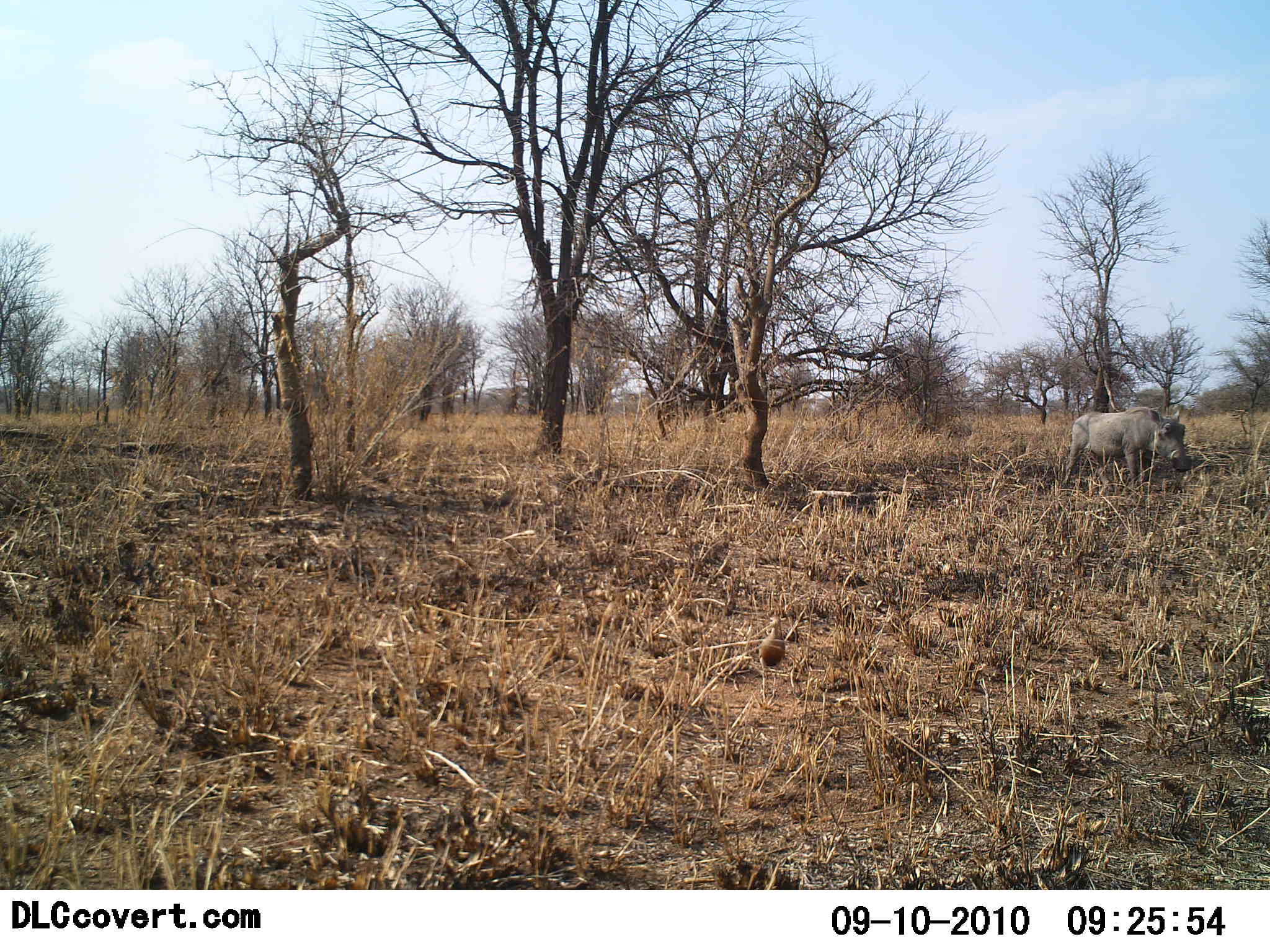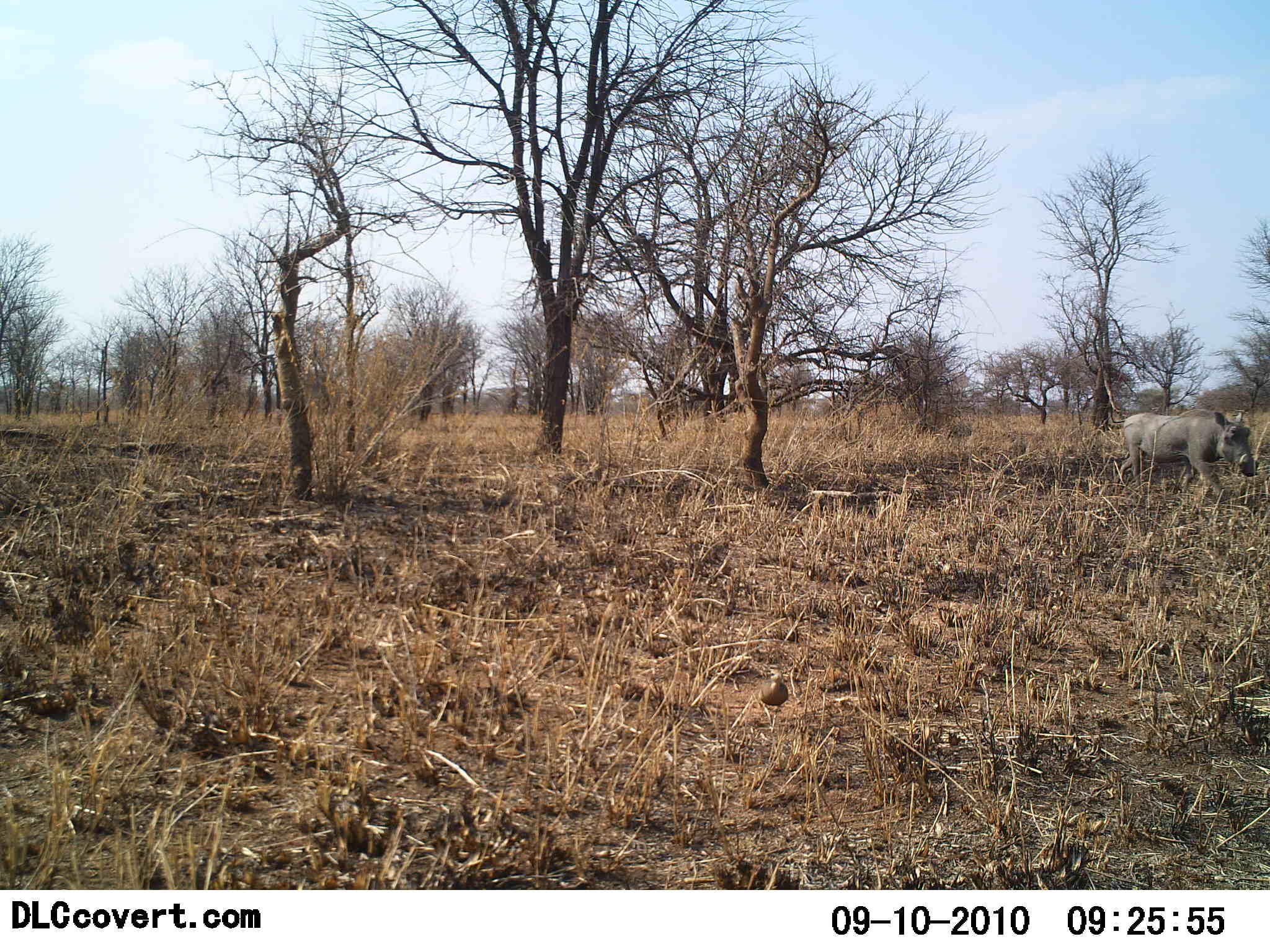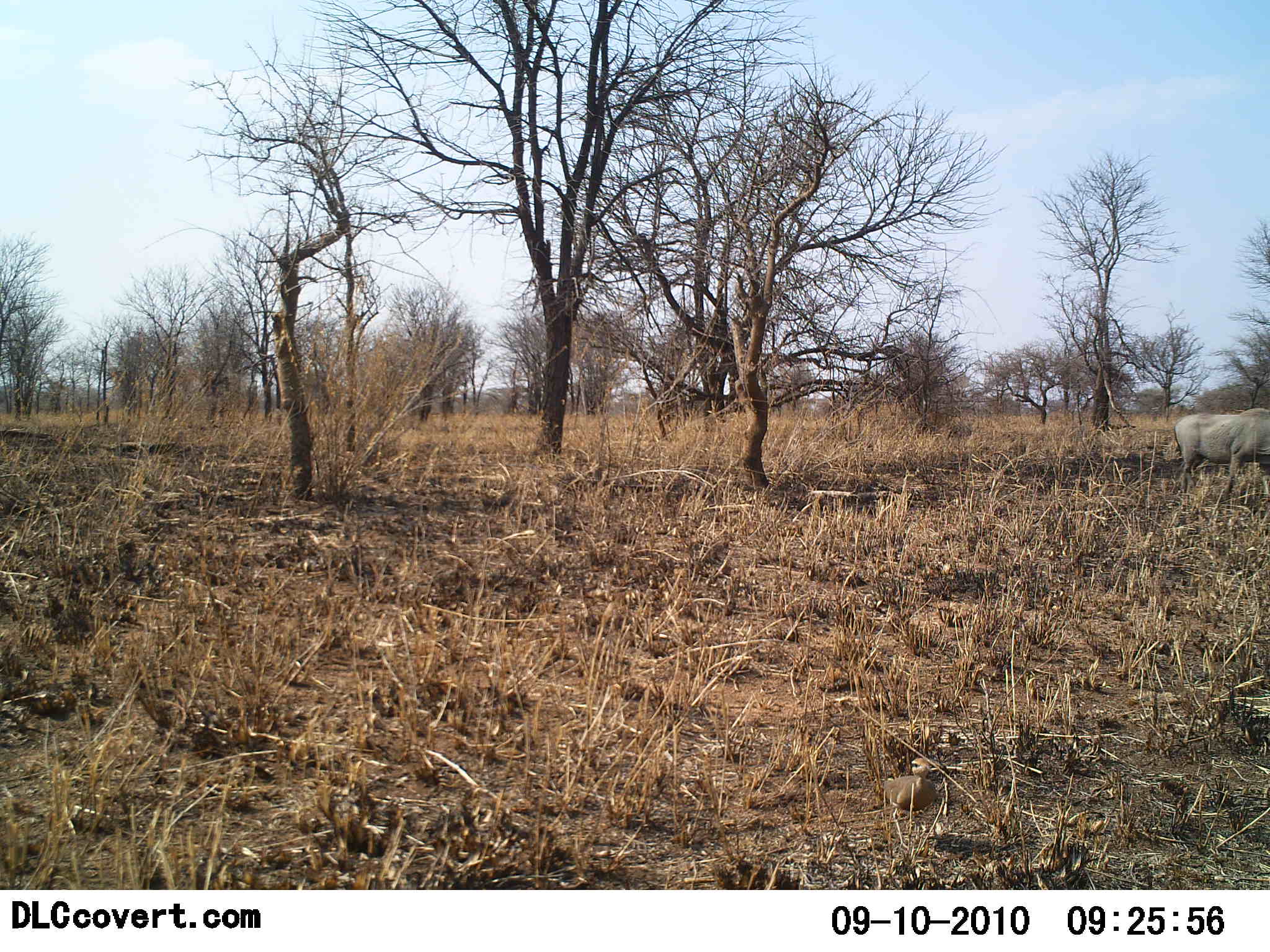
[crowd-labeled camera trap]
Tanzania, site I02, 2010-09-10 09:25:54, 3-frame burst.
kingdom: Animalia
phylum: Chordata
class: Aves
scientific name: Aves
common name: bird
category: otherbird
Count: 1.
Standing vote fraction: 0%.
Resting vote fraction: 0%.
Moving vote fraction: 100%.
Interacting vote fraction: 0%.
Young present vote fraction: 0%.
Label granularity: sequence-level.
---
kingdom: Animalia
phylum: Chordata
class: Mammalia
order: Artiodactyla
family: Suidae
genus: Phacochoerus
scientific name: Phacochoerus africanus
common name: warthog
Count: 1.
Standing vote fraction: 0%.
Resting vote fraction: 0%.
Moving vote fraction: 100%.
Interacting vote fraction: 0%.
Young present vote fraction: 0%.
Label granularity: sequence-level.